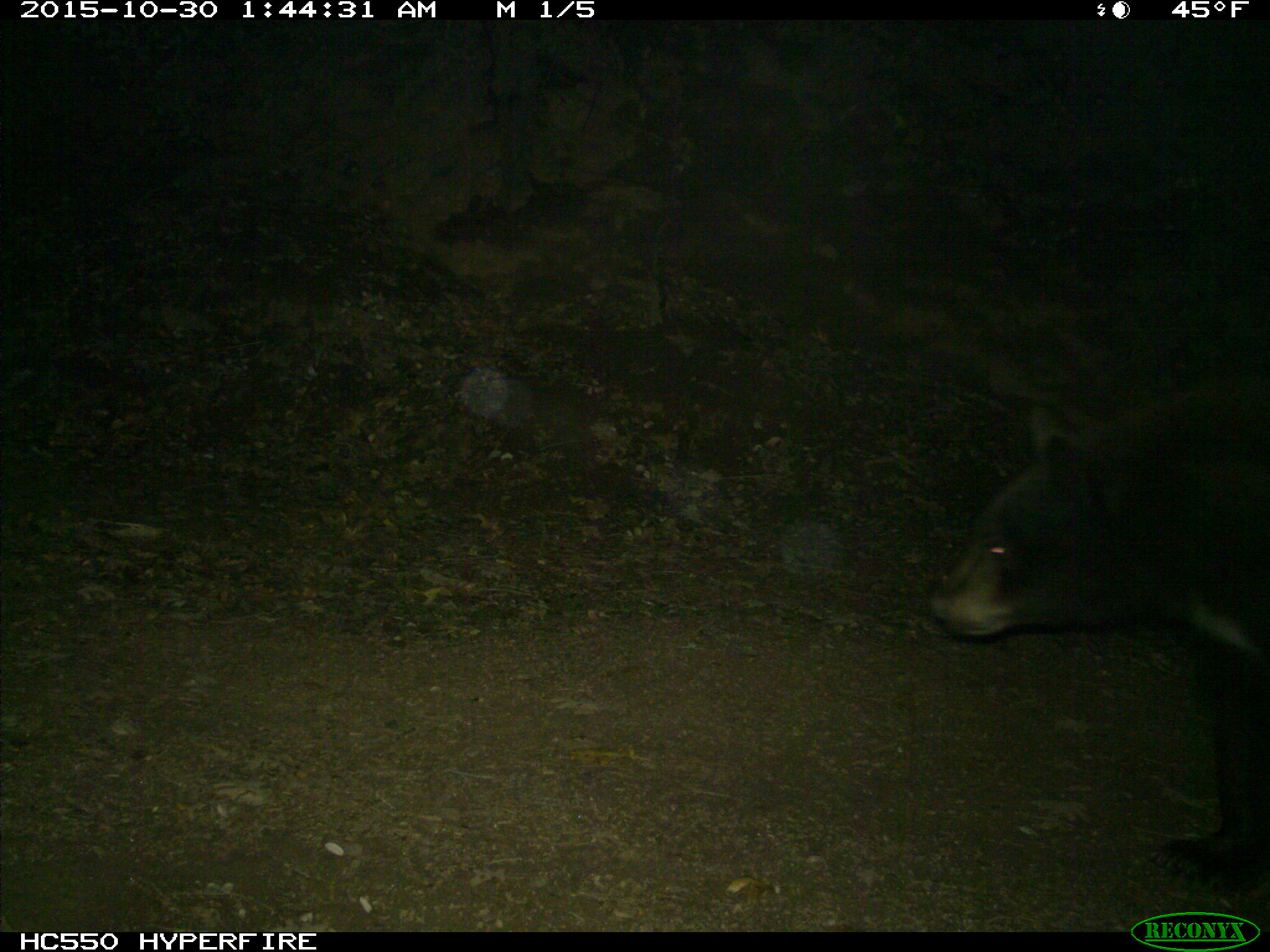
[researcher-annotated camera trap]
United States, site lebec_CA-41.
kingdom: Animalia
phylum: Chordata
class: Mammalia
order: Carnivora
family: Ursidae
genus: Ursus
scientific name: Ursus americanus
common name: american black bear